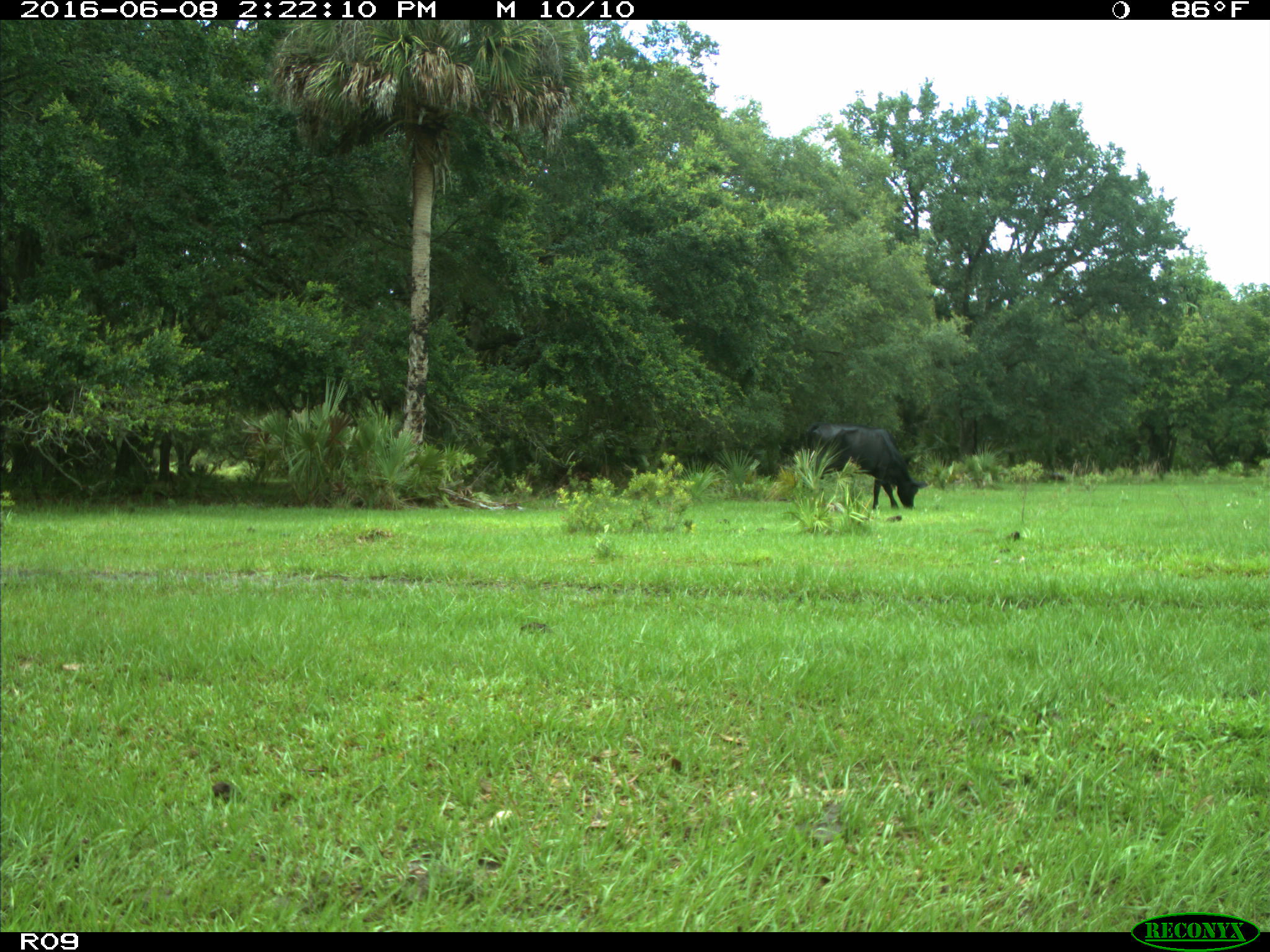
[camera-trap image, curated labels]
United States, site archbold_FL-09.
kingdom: Animalia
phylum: Chordata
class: Mammalia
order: Artiodactyla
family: Bovidae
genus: Bos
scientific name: Bos taurus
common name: domestic cow